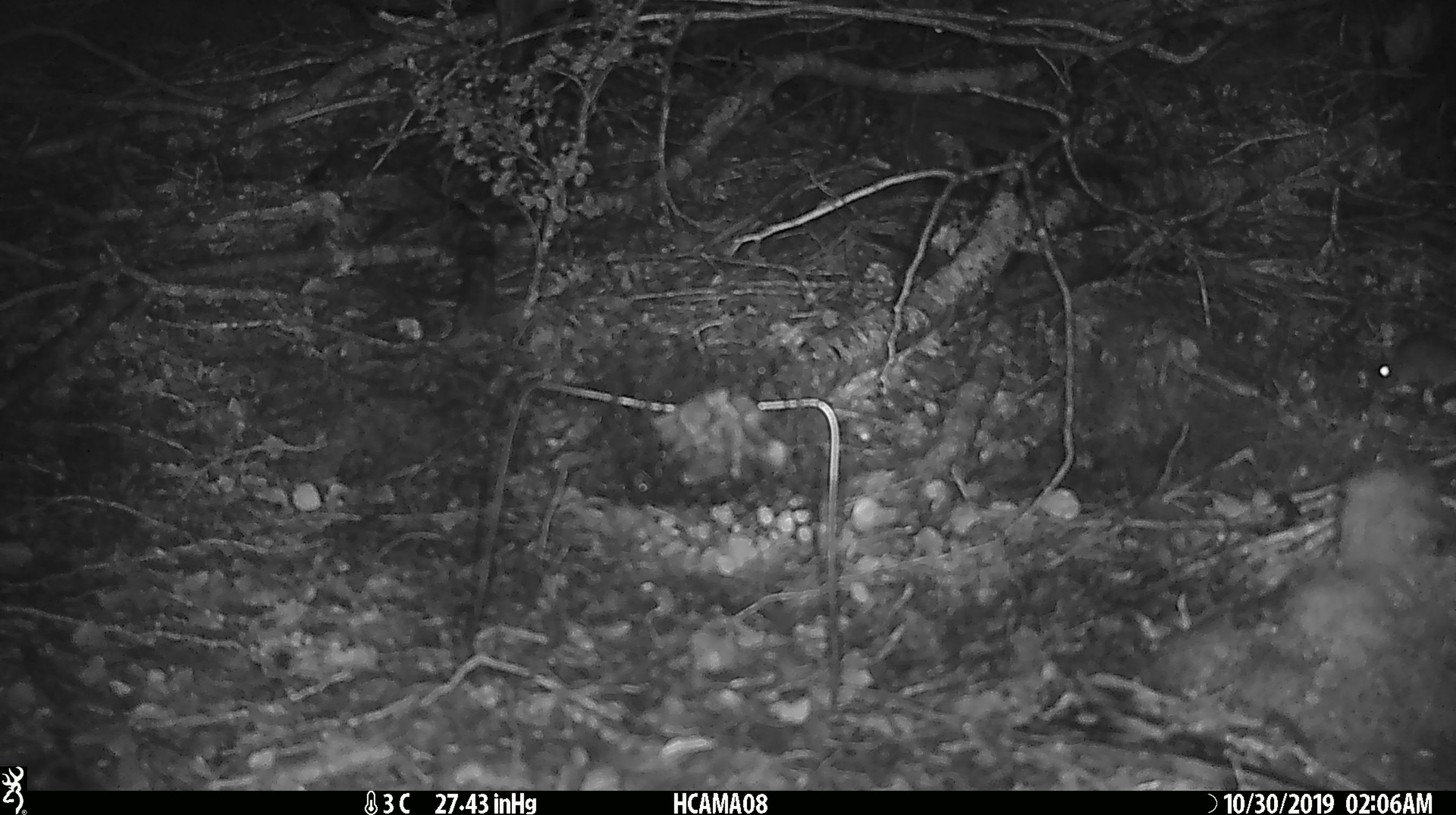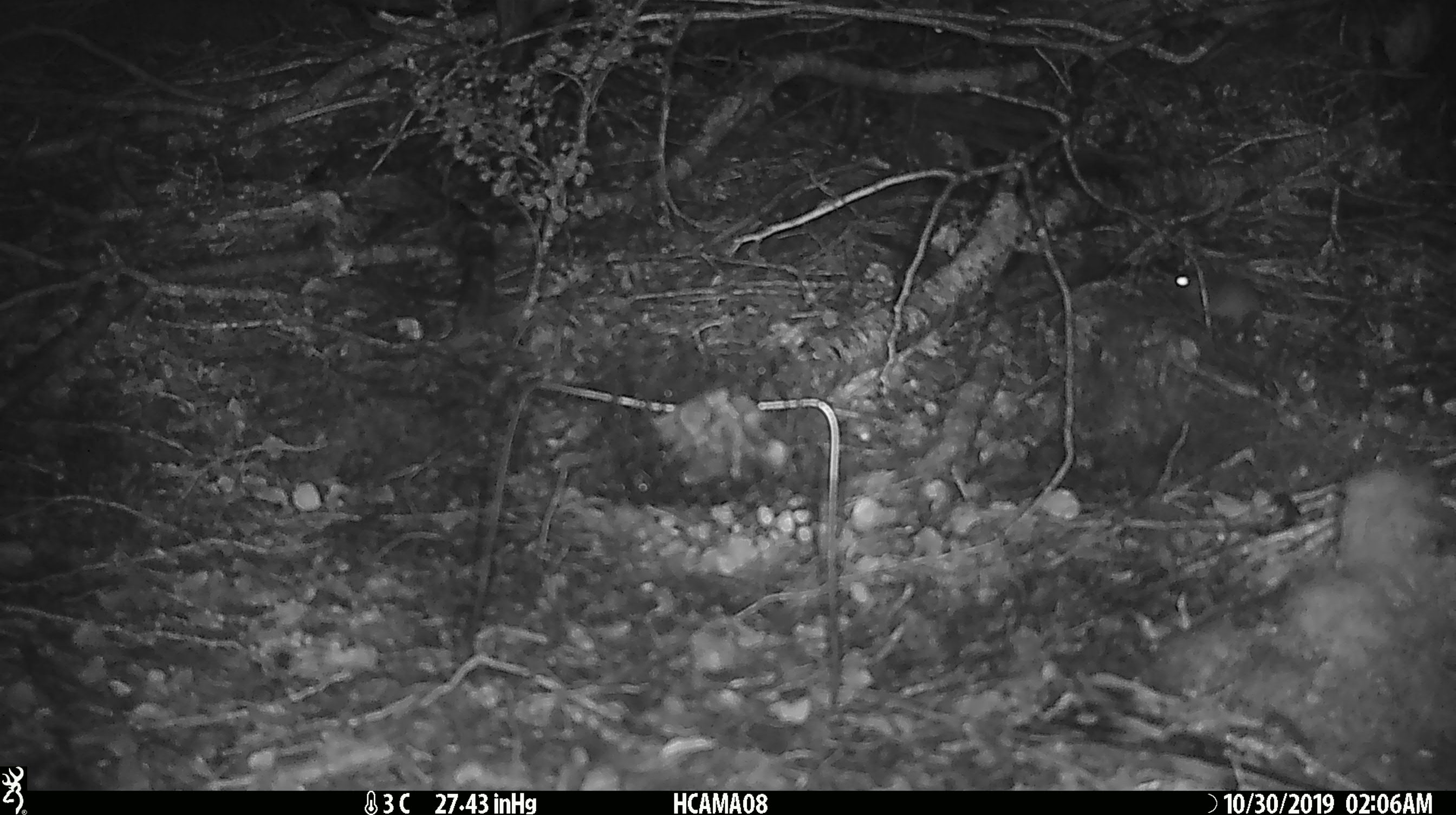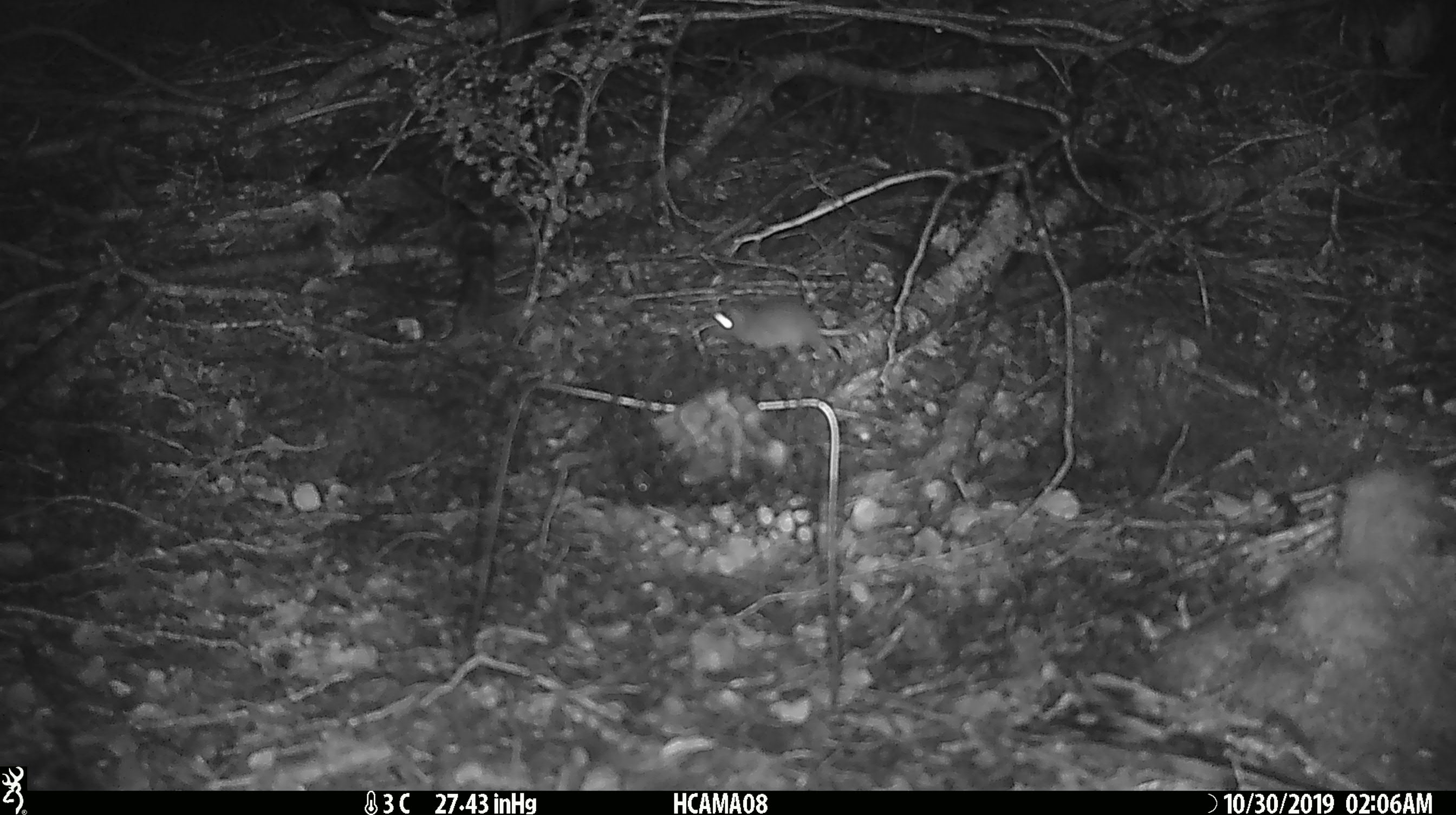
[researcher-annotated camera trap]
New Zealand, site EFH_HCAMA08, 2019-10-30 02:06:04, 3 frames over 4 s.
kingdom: Animalia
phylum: Chordata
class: Mammalia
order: Rodentia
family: Muridae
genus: Mus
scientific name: Mus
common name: mouse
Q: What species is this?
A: Mouse (Mus).